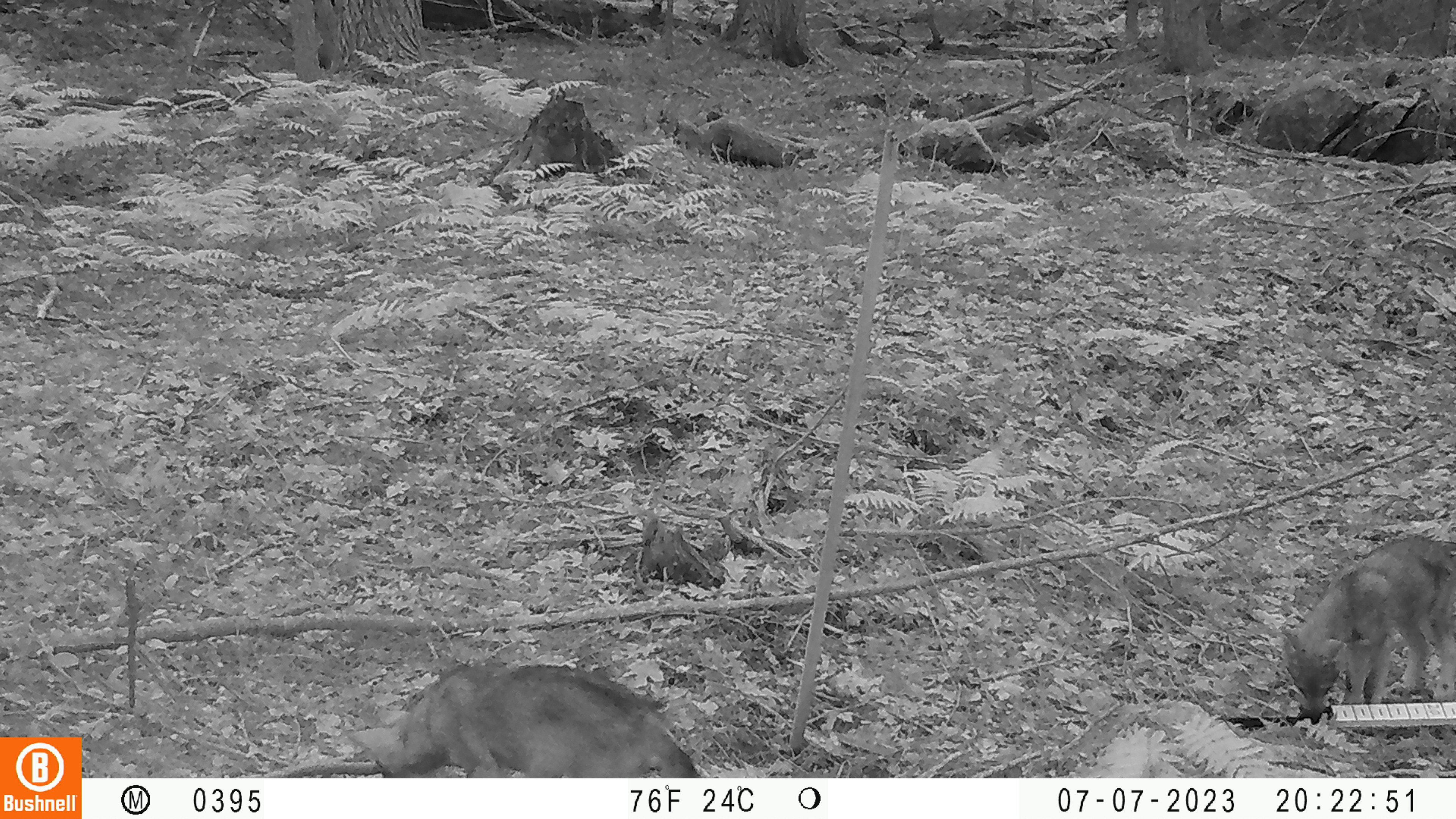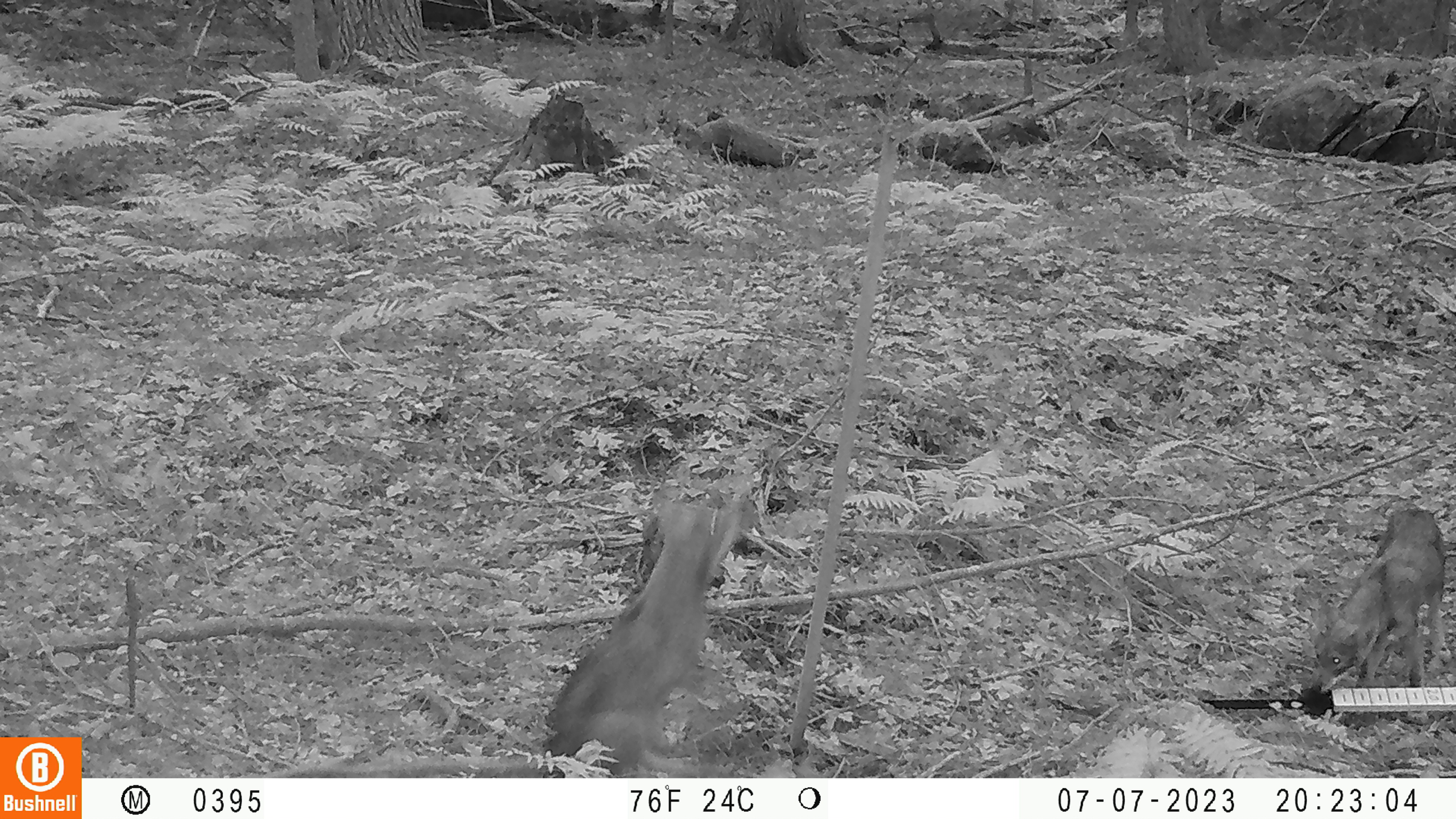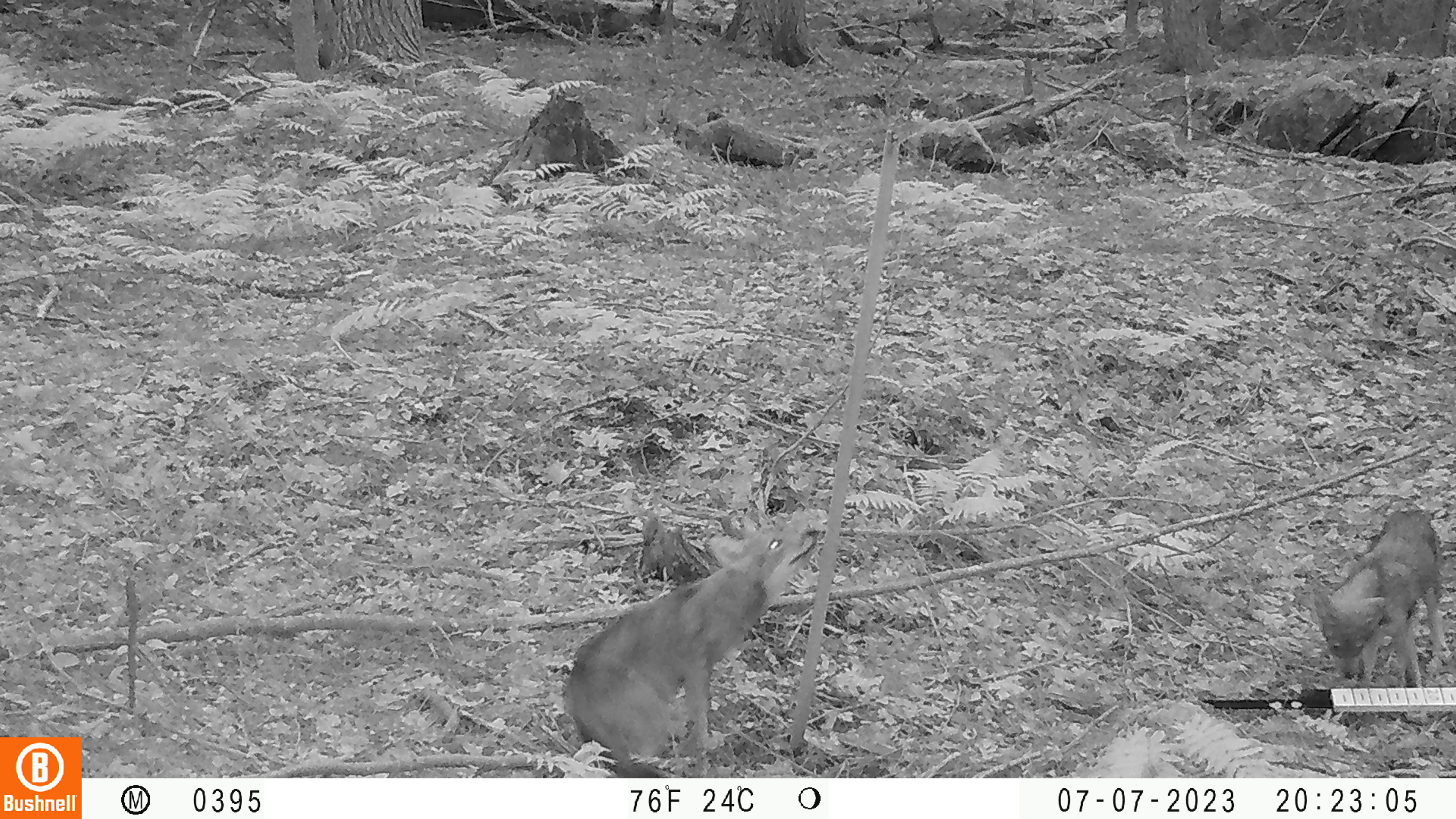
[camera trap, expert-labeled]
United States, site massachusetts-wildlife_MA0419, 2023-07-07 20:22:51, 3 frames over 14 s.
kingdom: Animalia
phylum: Chordata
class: Mammalia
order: Carnivora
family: Canidae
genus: Urocyon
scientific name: Urocyon cinereoargenteus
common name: gray fox